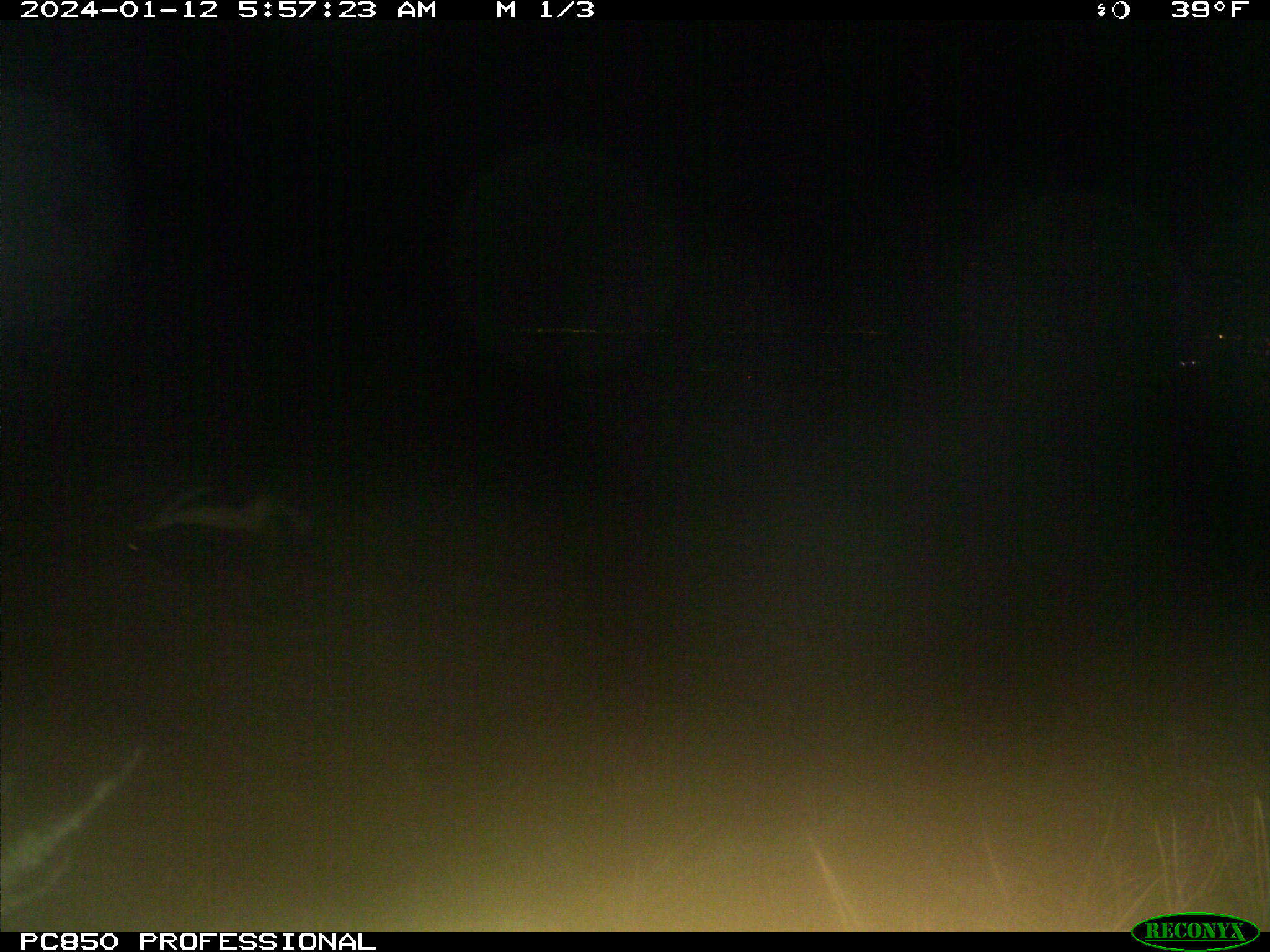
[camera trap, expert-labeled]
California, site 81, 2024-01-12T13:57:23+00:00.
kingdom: Animalia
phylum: Chordata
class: Mammalia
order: Carnivora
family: Mephitidae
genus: Mephitis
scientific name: Mephitis mephitis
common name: striped skunk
Striped skunk (Mephitis mephitis).